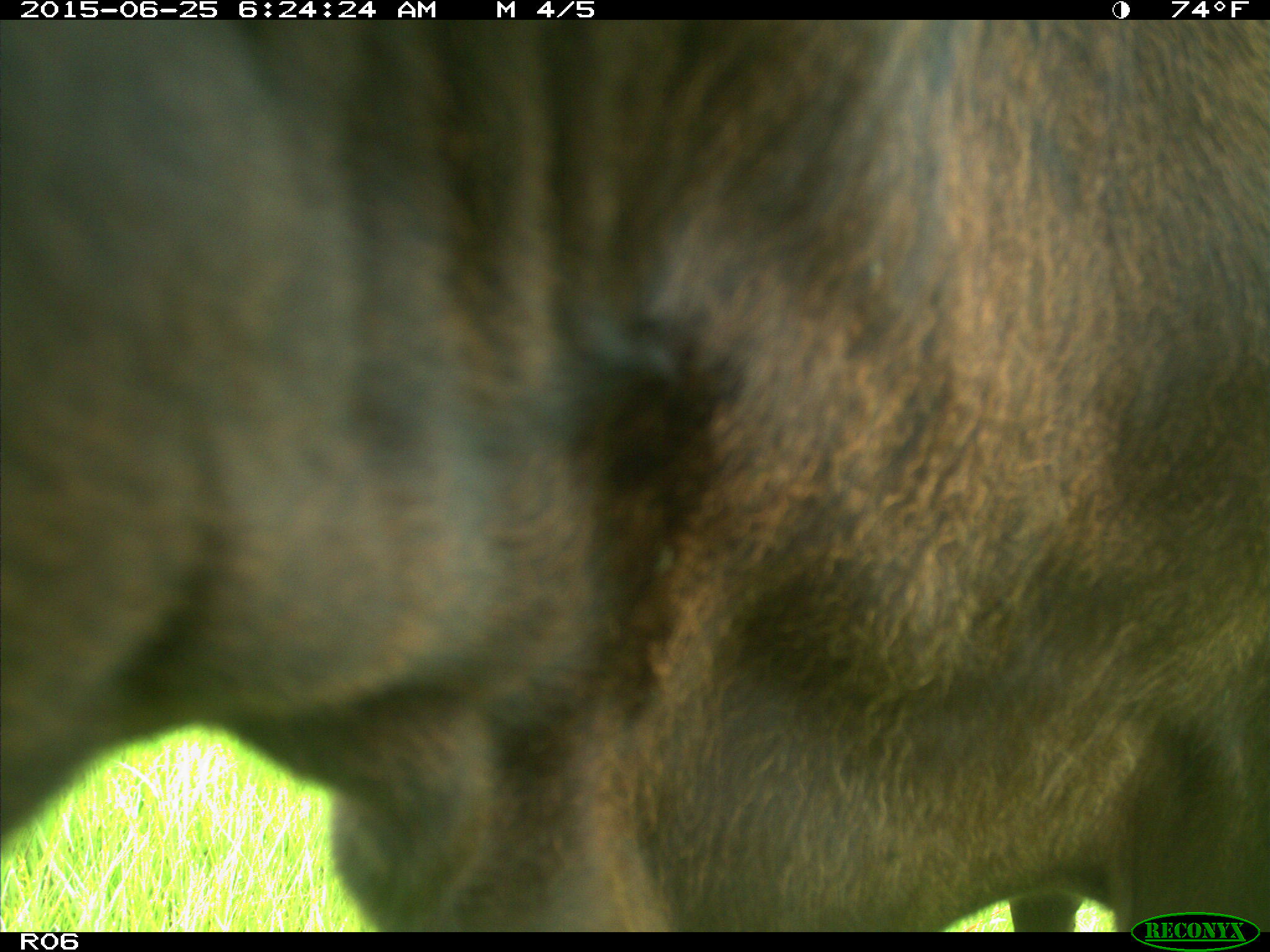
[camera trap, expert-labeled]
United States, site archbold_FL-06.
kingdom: Animalia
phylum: Chordata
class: Mammalia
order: Artiodactyla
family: Bovidae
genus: Bos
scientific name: Bos taurus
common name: domestic cow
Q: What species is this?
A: Bos taurus (domestic cow).